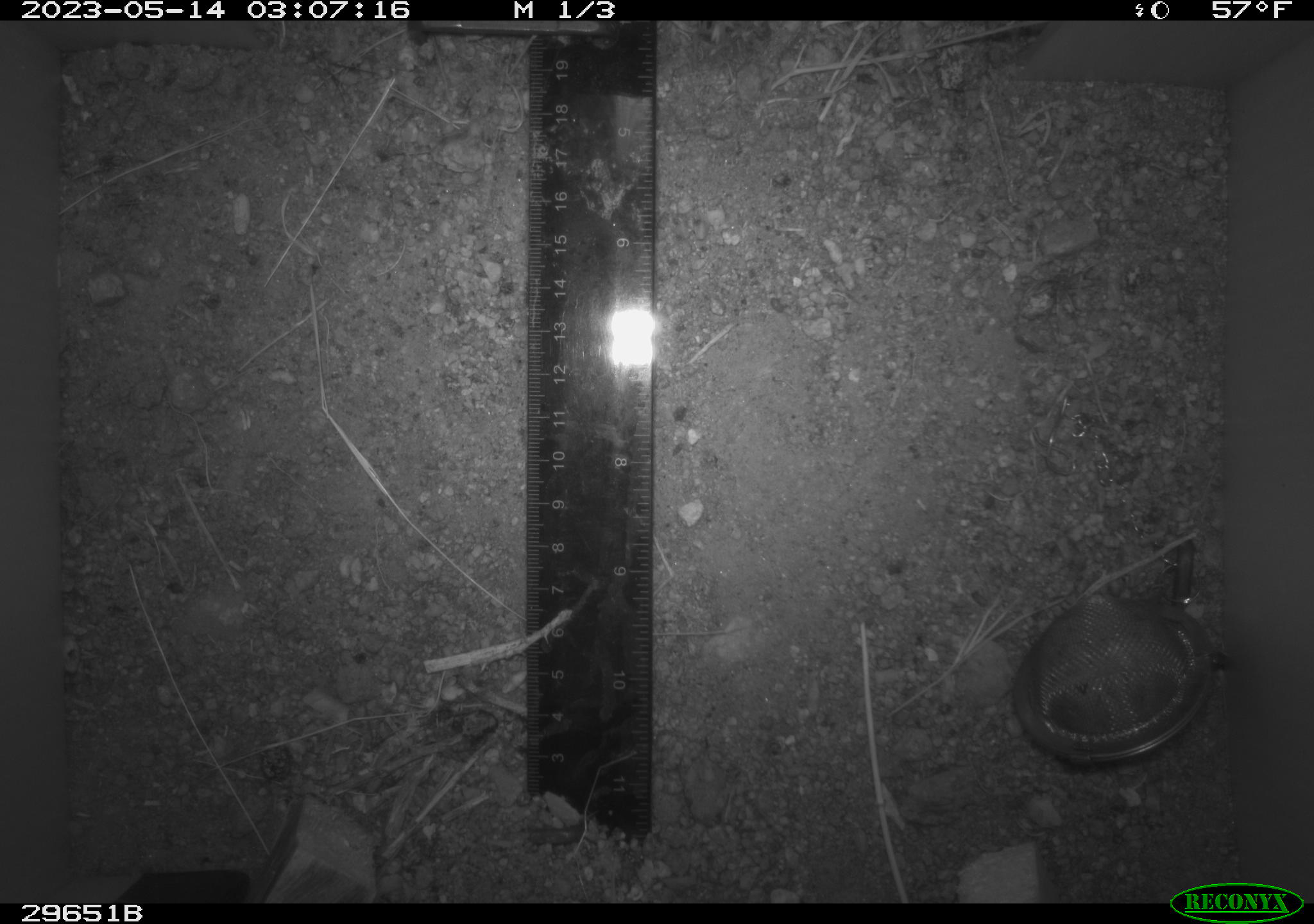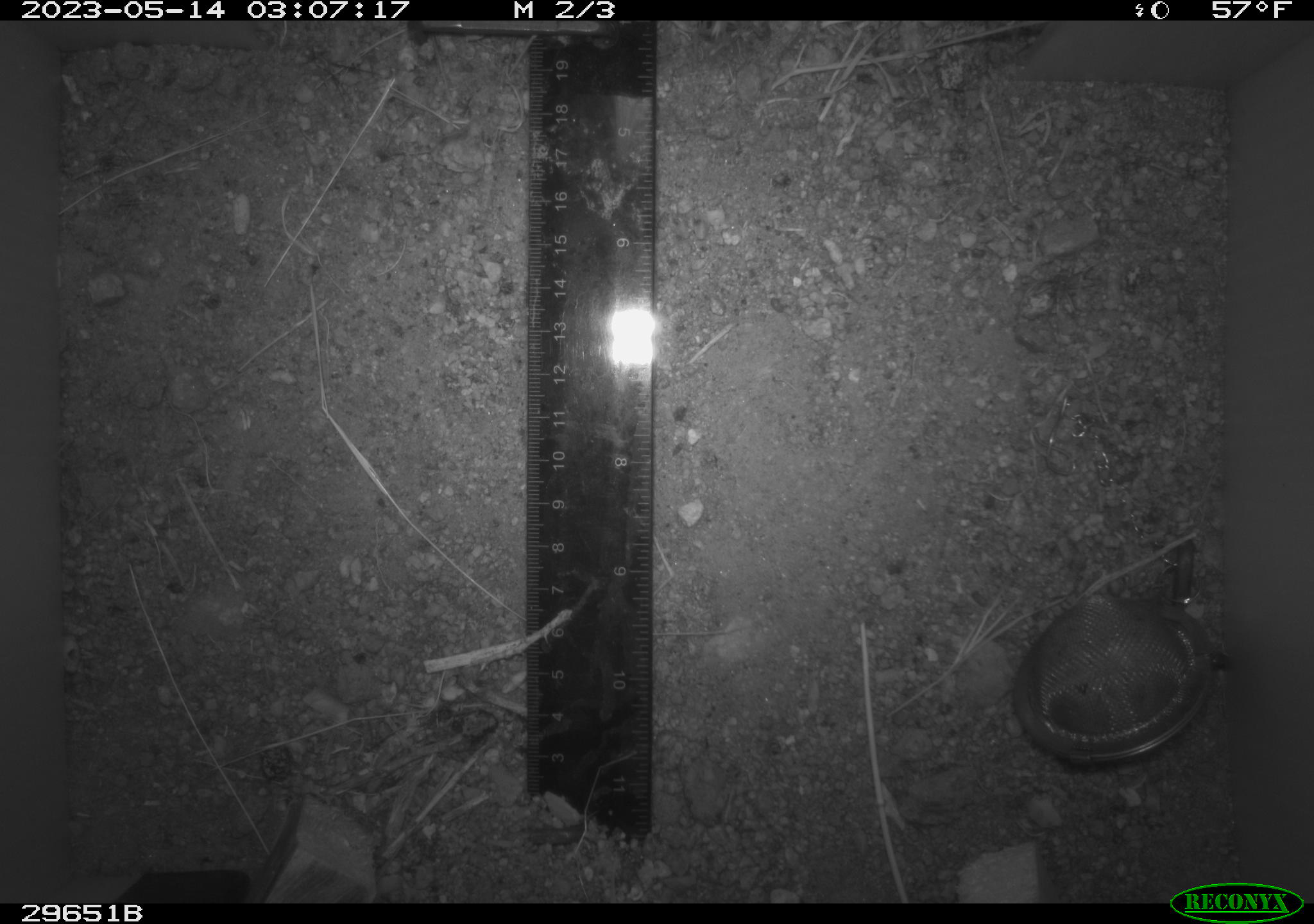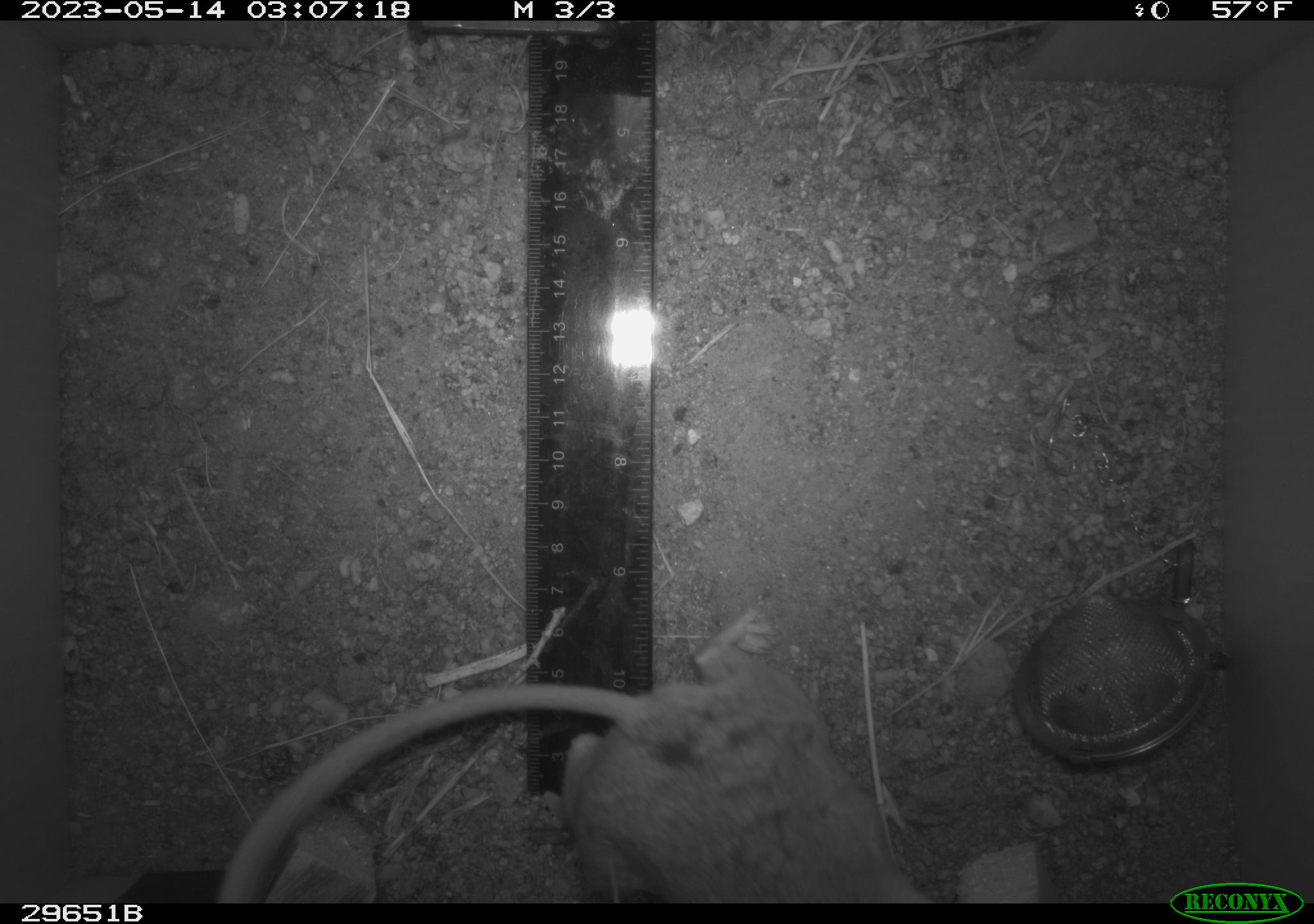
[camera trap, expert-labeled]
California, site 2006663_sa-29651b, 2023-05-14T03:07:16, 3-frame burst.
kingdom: Animalia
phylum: Chordata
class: Mammalia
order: Rodentia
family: Cricetidae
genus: Neotoma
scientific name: Neotoma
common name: pack rat or woodrat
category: neotoma species